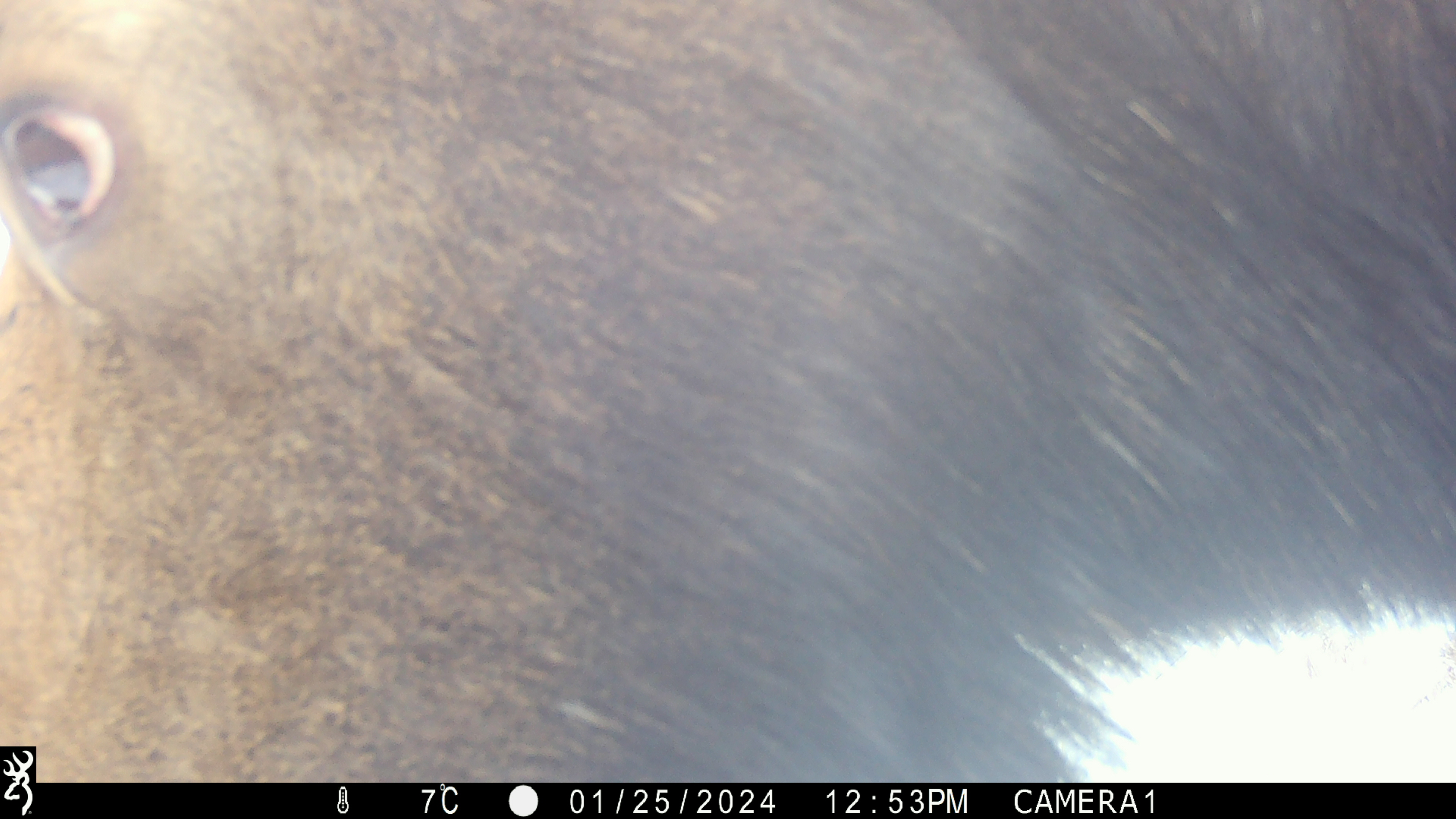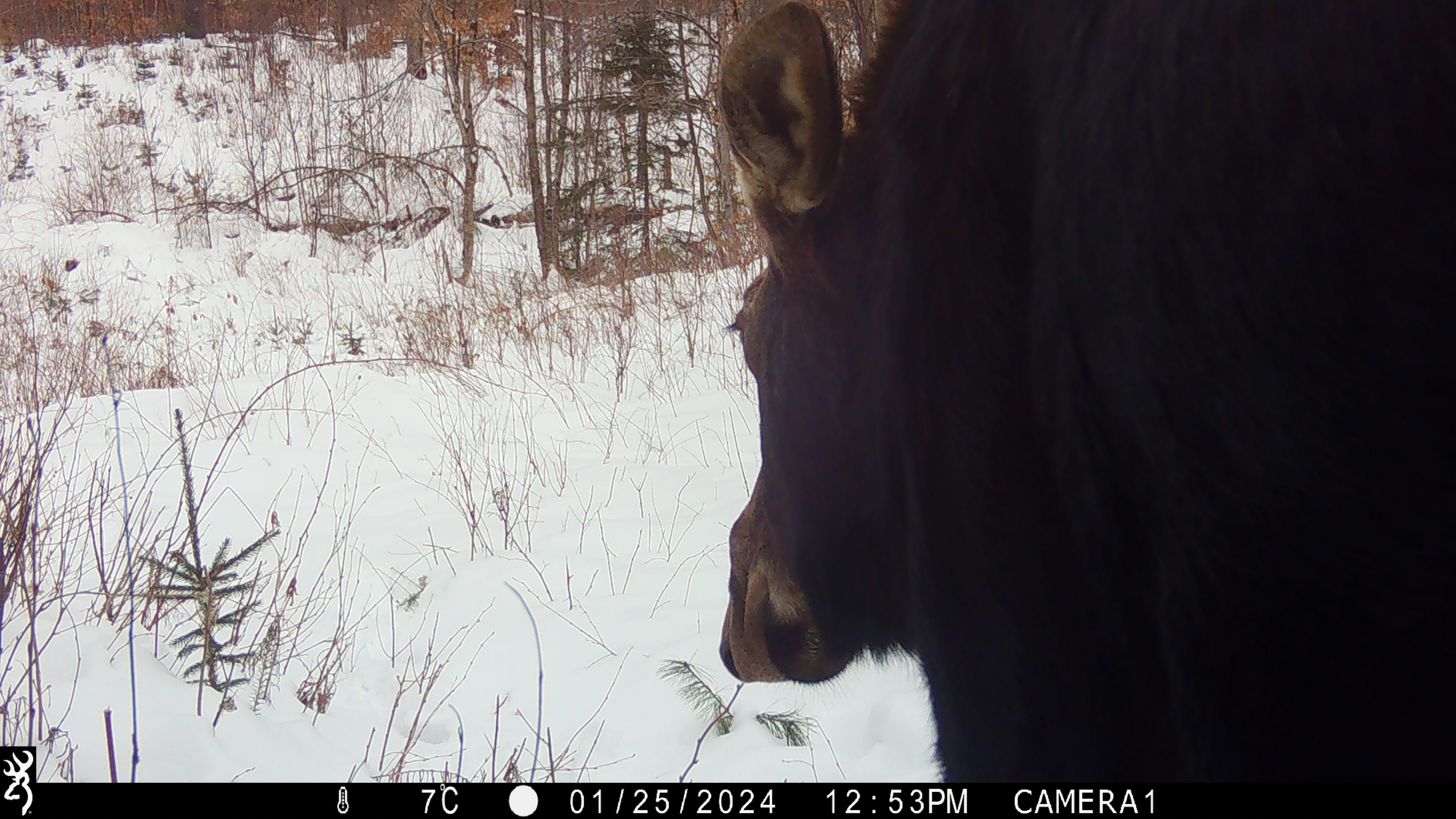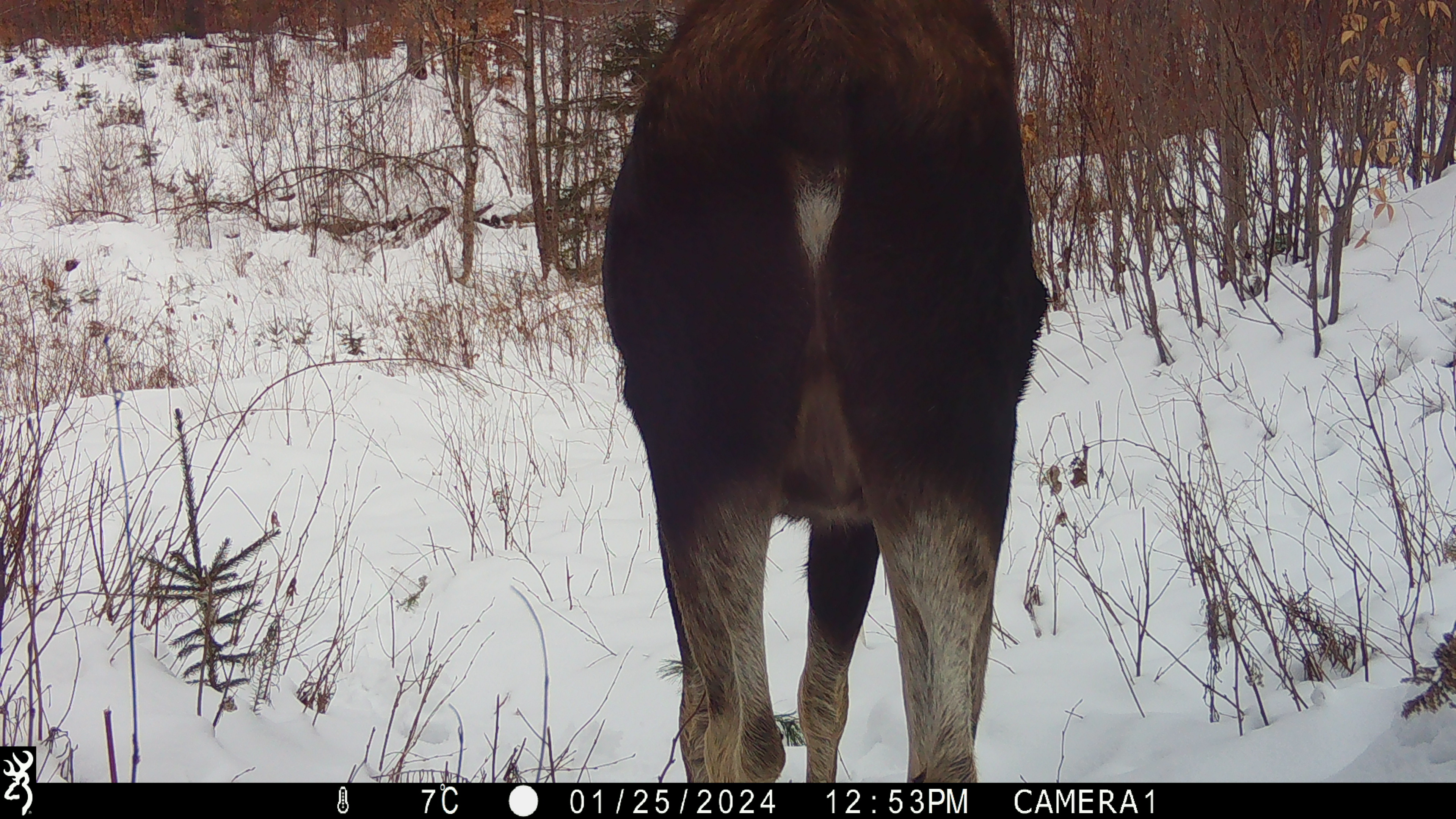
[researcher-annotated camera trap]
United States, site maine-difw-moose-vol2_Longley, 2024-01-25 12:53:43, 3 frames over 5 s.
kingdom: Animalia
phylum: Chordata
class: Mammalia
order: Artiodactyla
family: Cervidae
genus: Alces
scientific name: Alces alces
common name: moose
Moose (Alces alces).